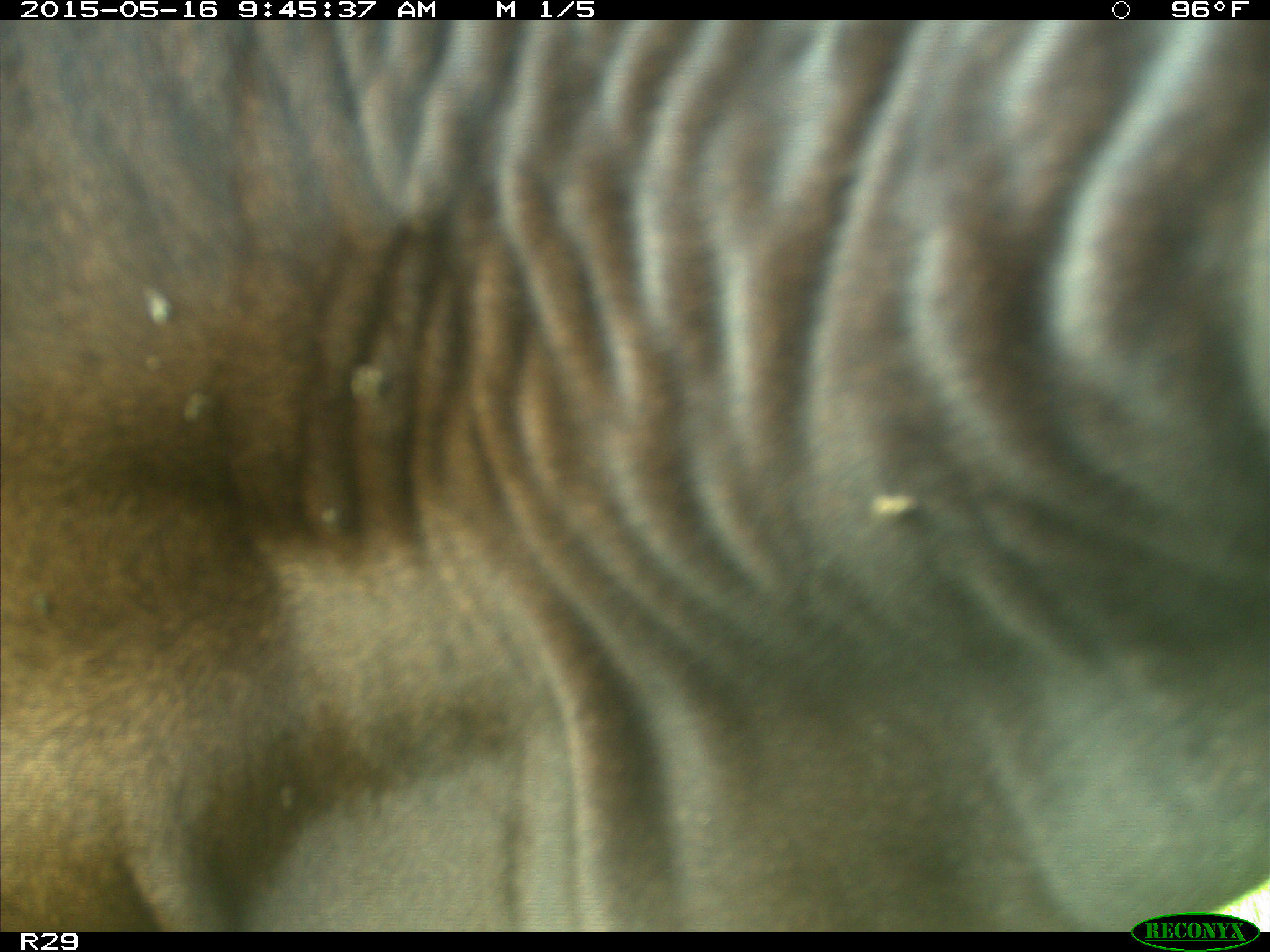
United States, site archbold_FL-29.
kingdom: Animalia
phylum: Chordata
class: Mammalia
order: Artiodactyla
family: Bovidae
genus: Bos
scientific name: Bos taurus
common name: domestic cow